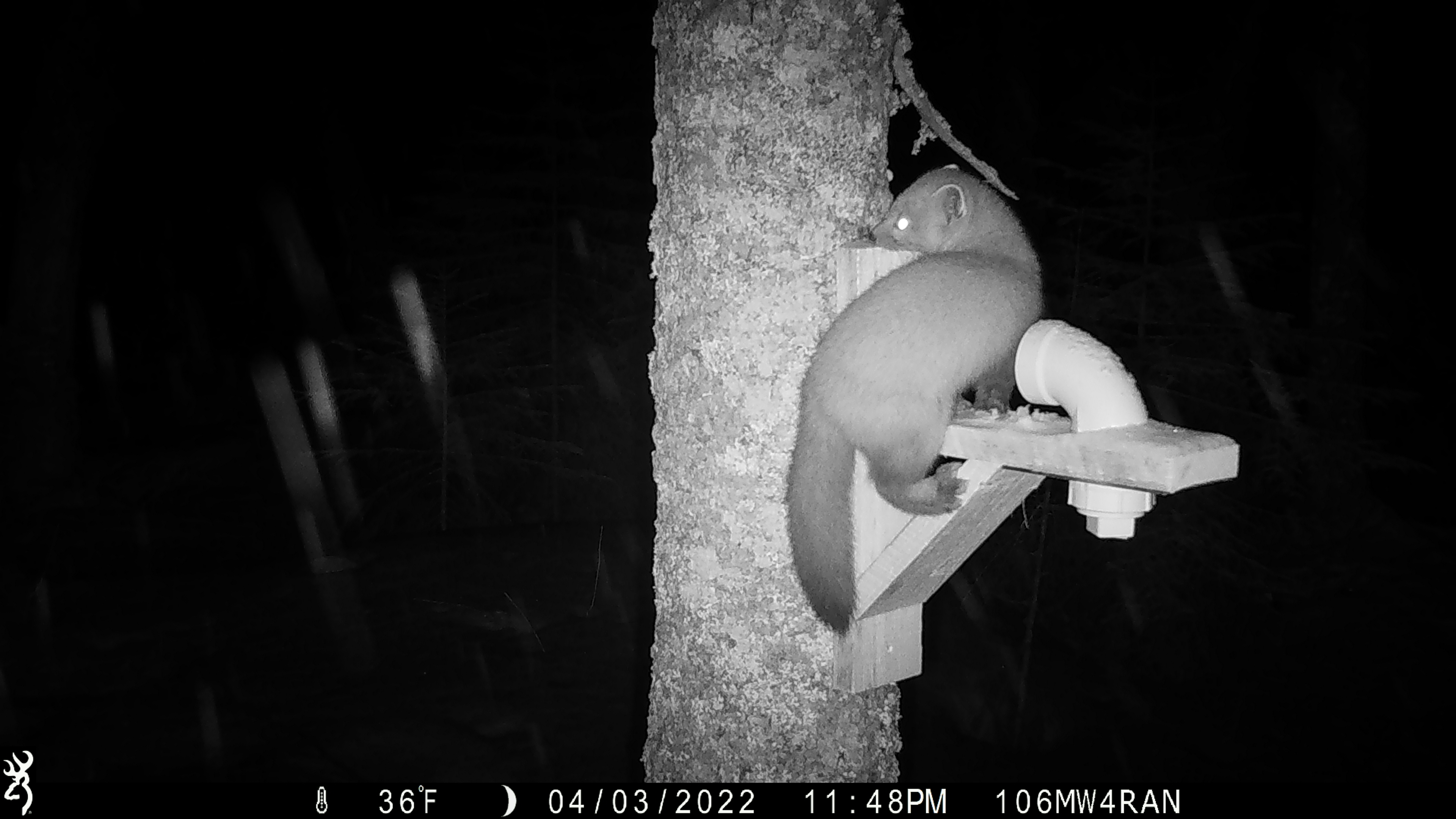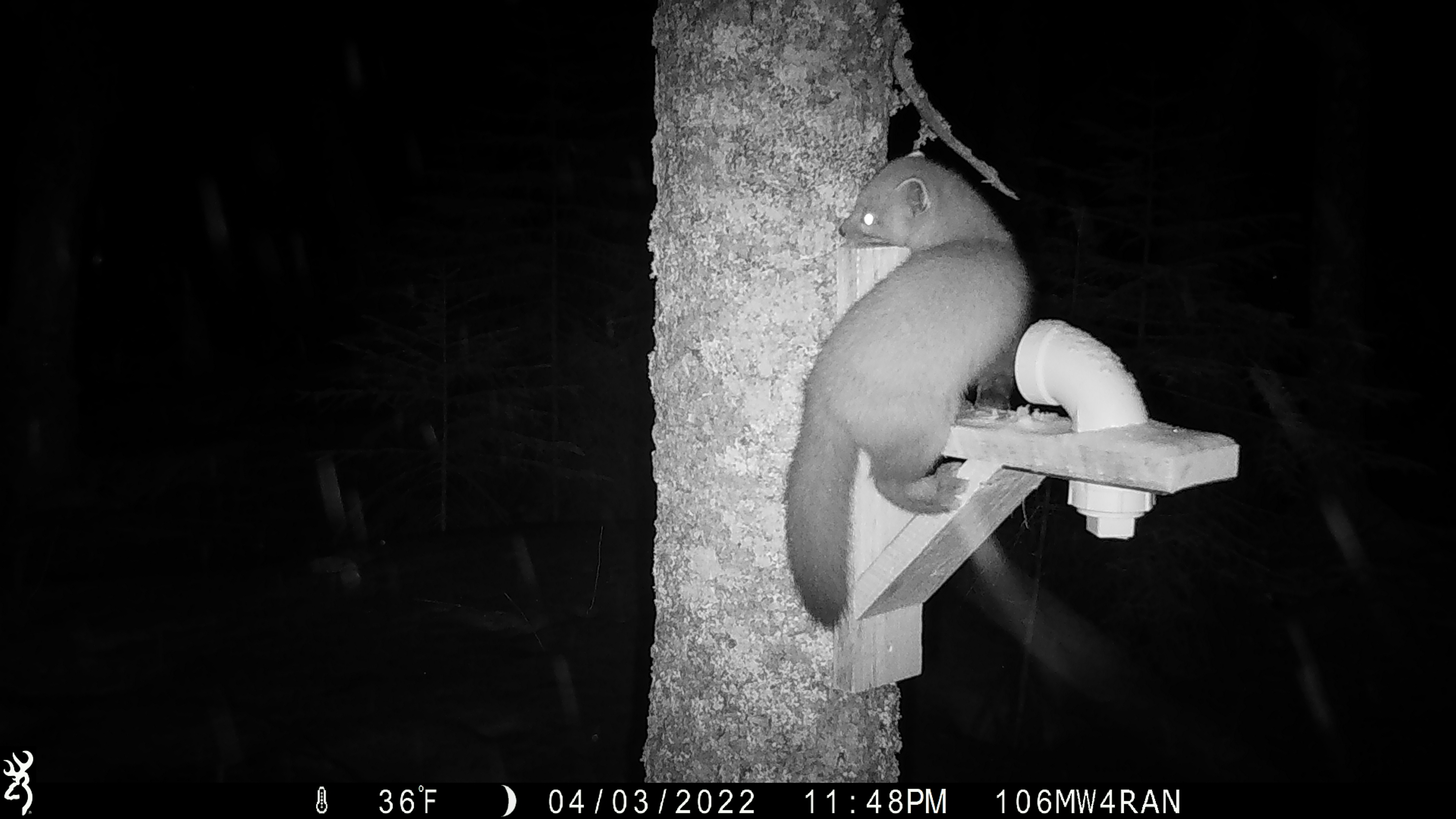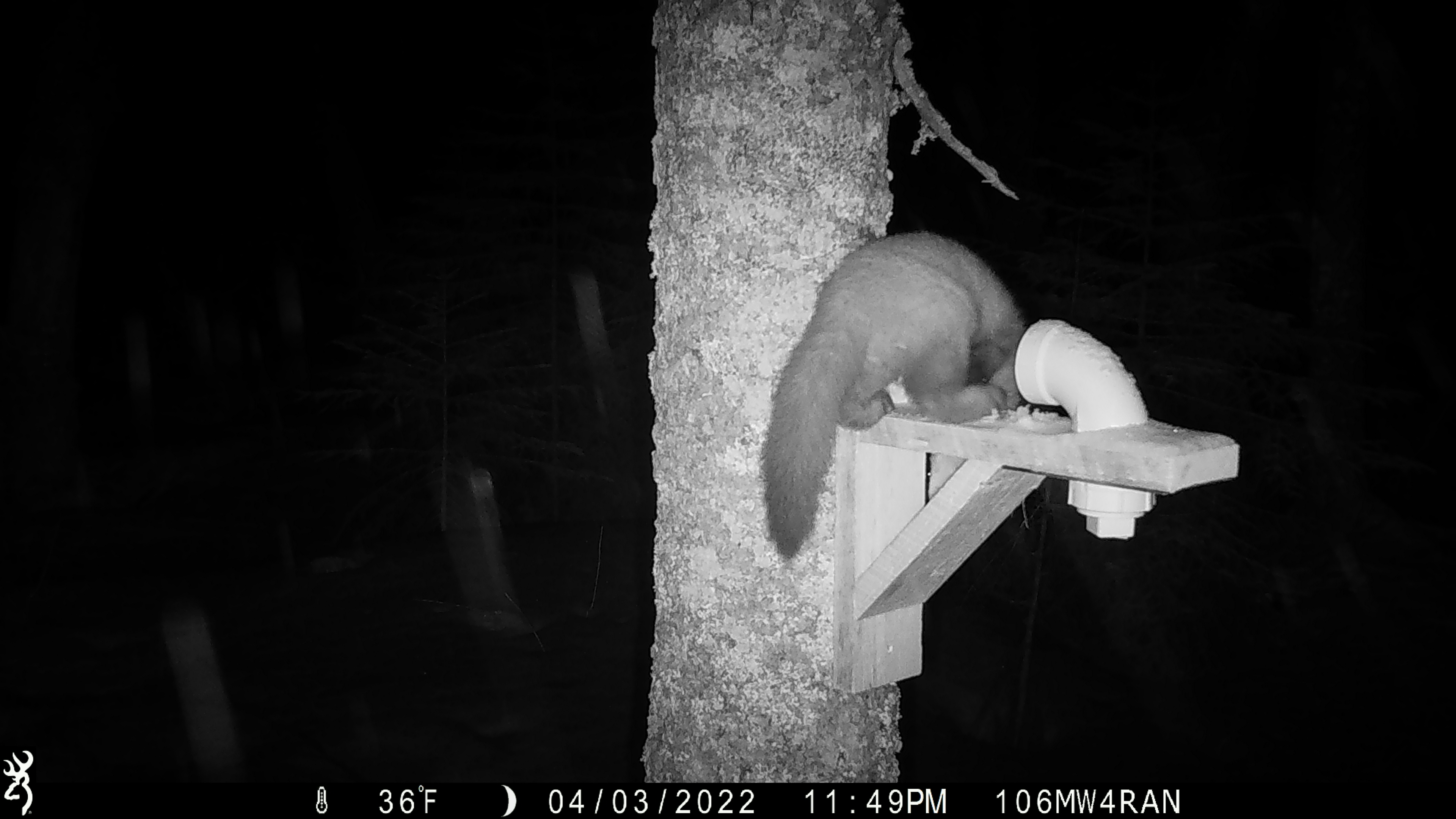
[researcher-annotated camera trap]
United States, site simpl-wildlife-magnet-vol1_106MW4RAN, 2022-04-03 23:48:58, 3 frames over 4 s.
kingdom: Animalia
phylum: Chordata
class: Mammalia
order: Carnivora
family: Mustelidae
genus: Martes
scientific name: Martes americana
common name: american marten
American marten (Martes americana).